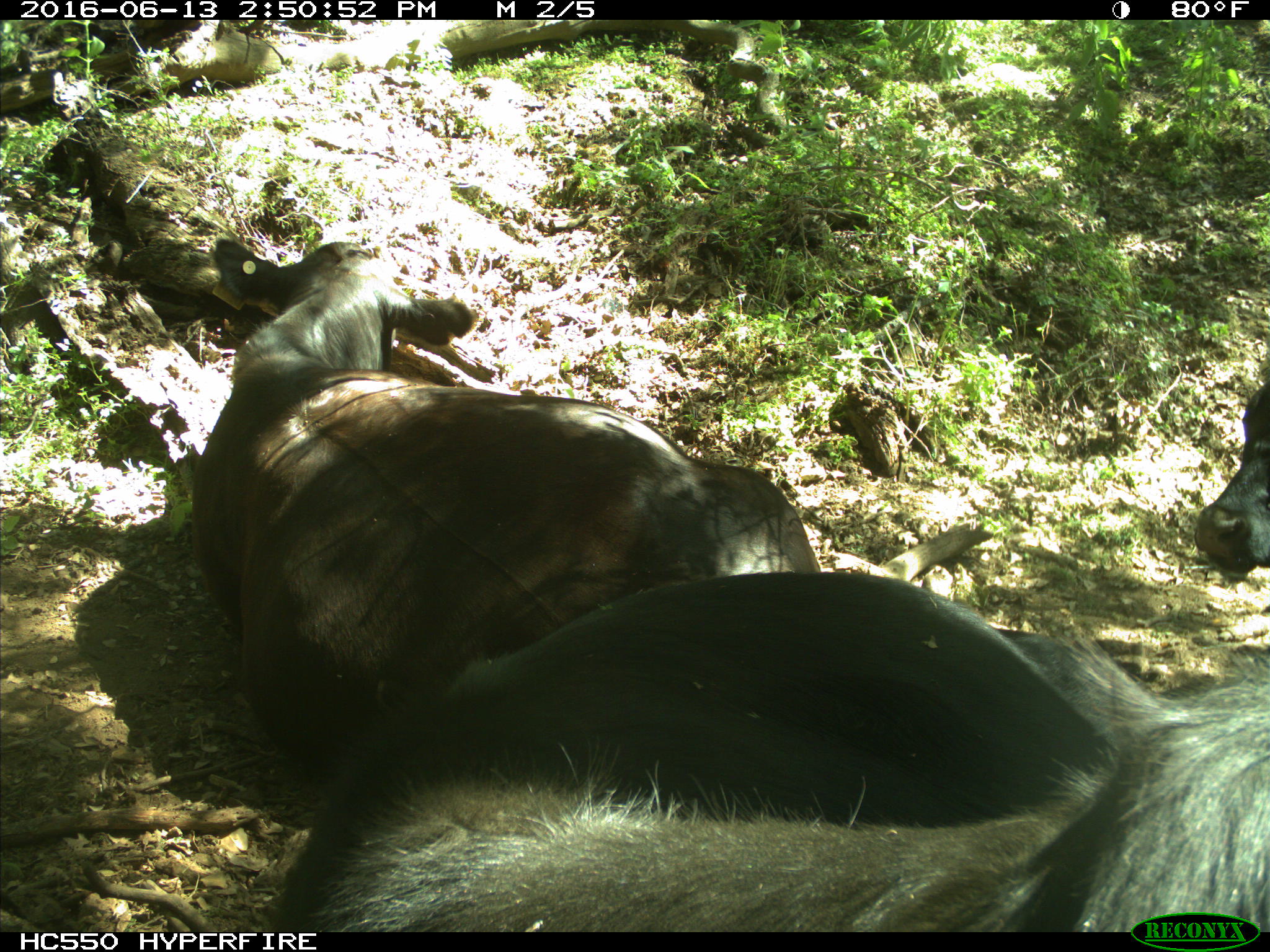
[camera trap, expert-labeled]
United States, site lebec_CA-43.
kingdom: Animalia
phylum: Chordata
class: Mammalia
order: Artiodactyla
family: Bovidae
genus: Bos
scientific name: Bos taurus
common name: domestic cow